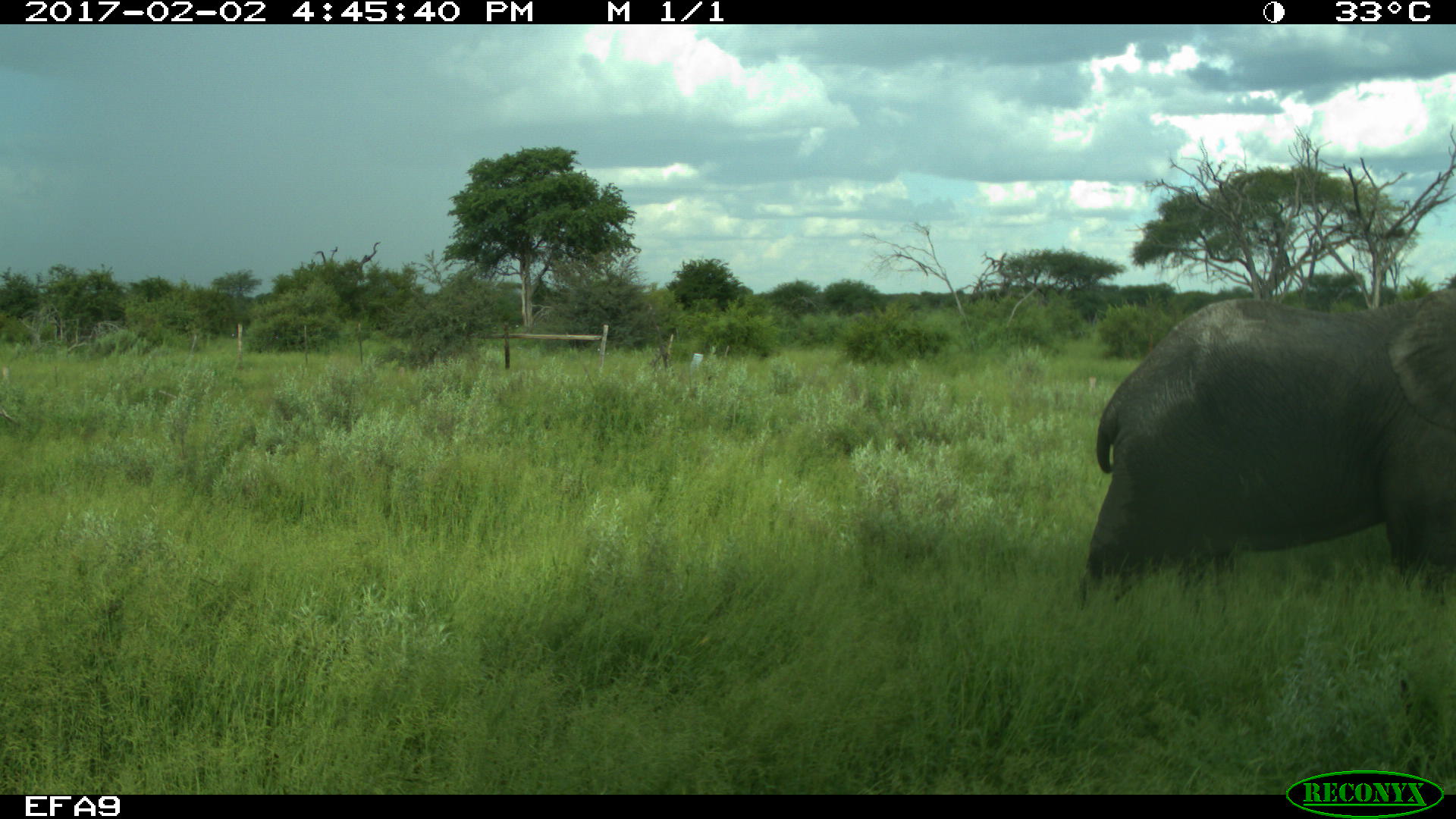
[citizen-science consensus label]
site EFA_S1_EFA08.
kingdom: Animalia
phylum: Chordata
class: Mammalia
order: Proboscidea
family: Elephantidae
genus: Loxodonta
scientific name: Loxodonta africana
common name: african bush elephant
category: elephant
Elephant (african bush elephant) (Loxodonta africana), count 1. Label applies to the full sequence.